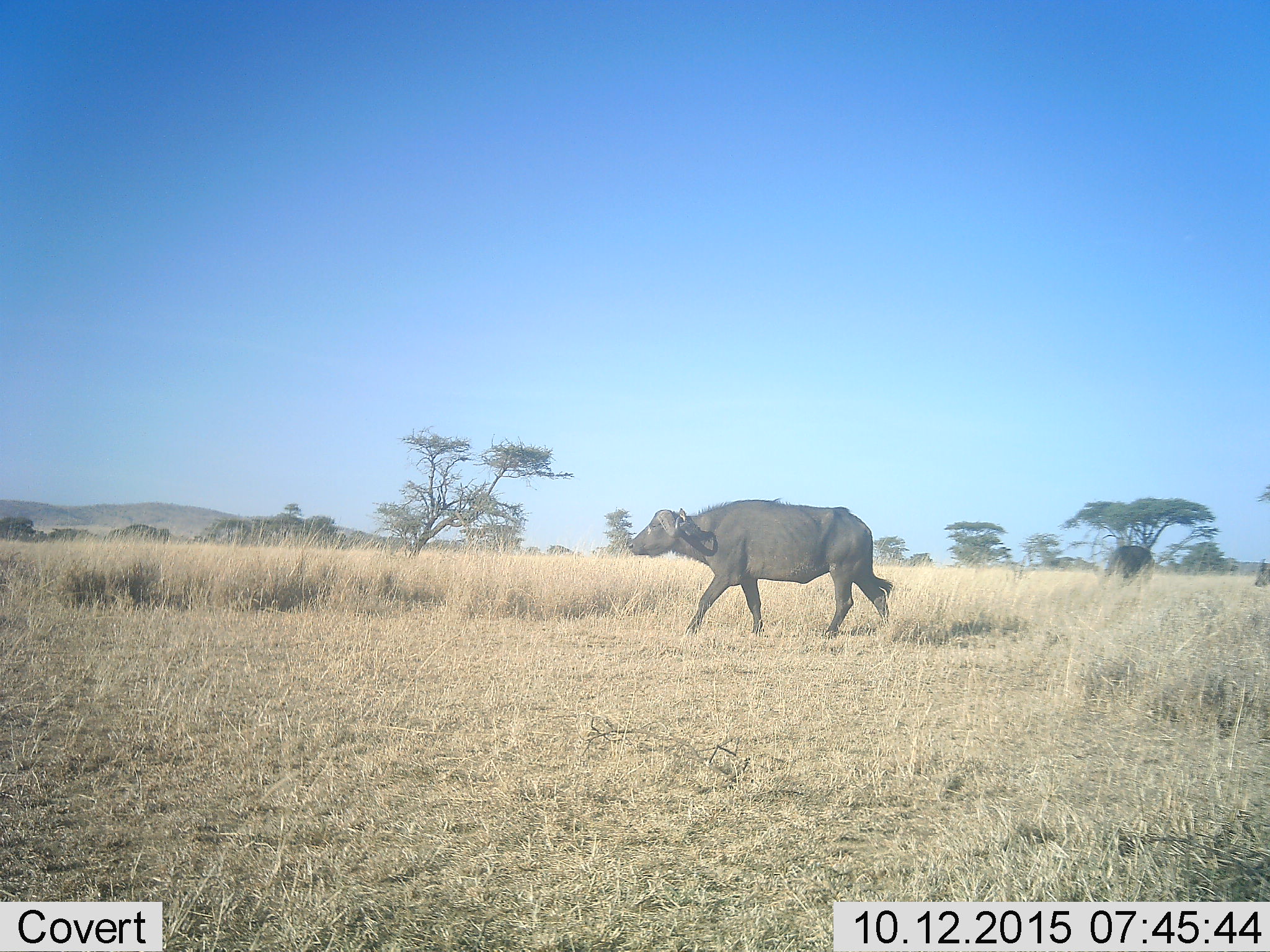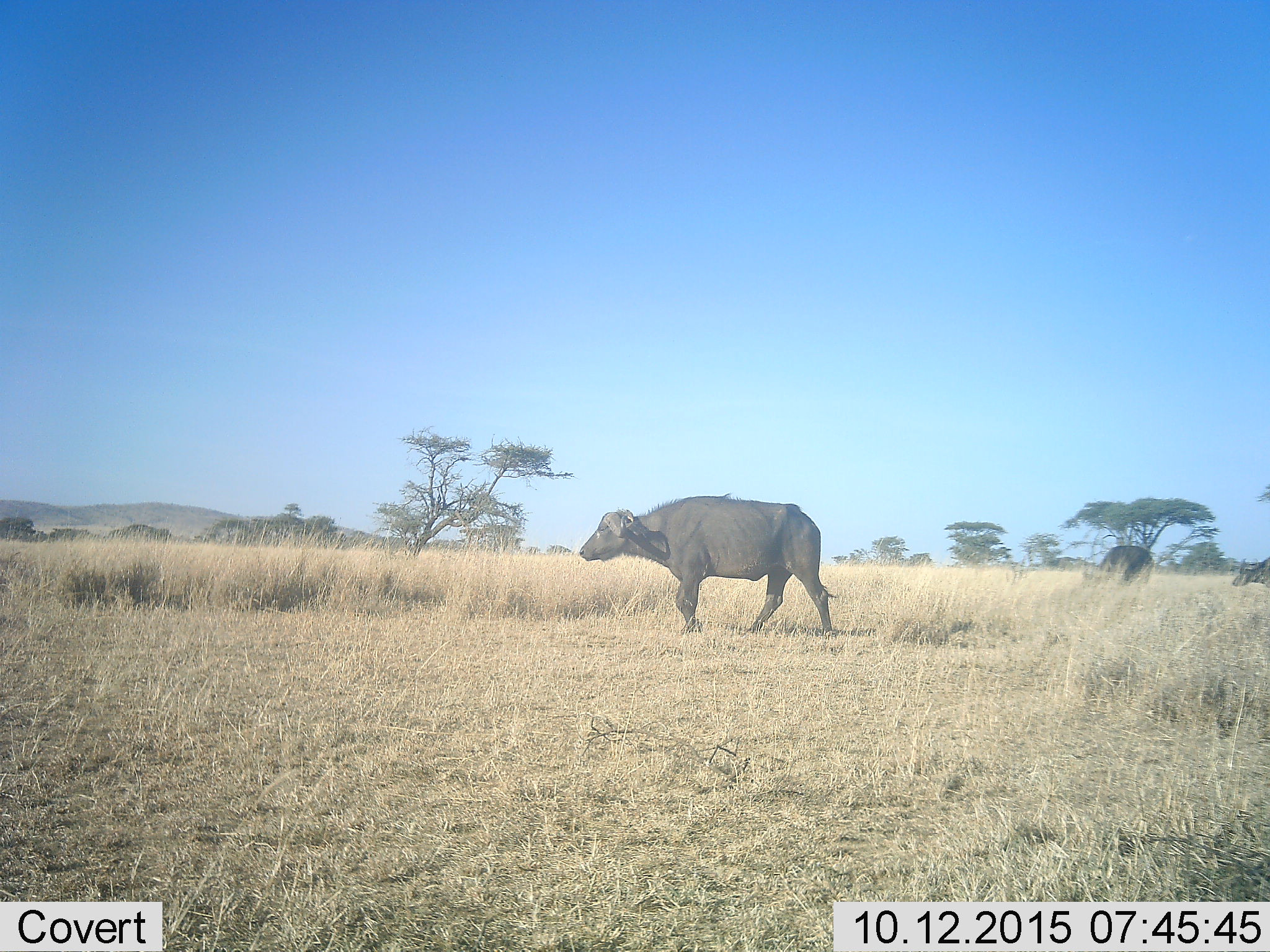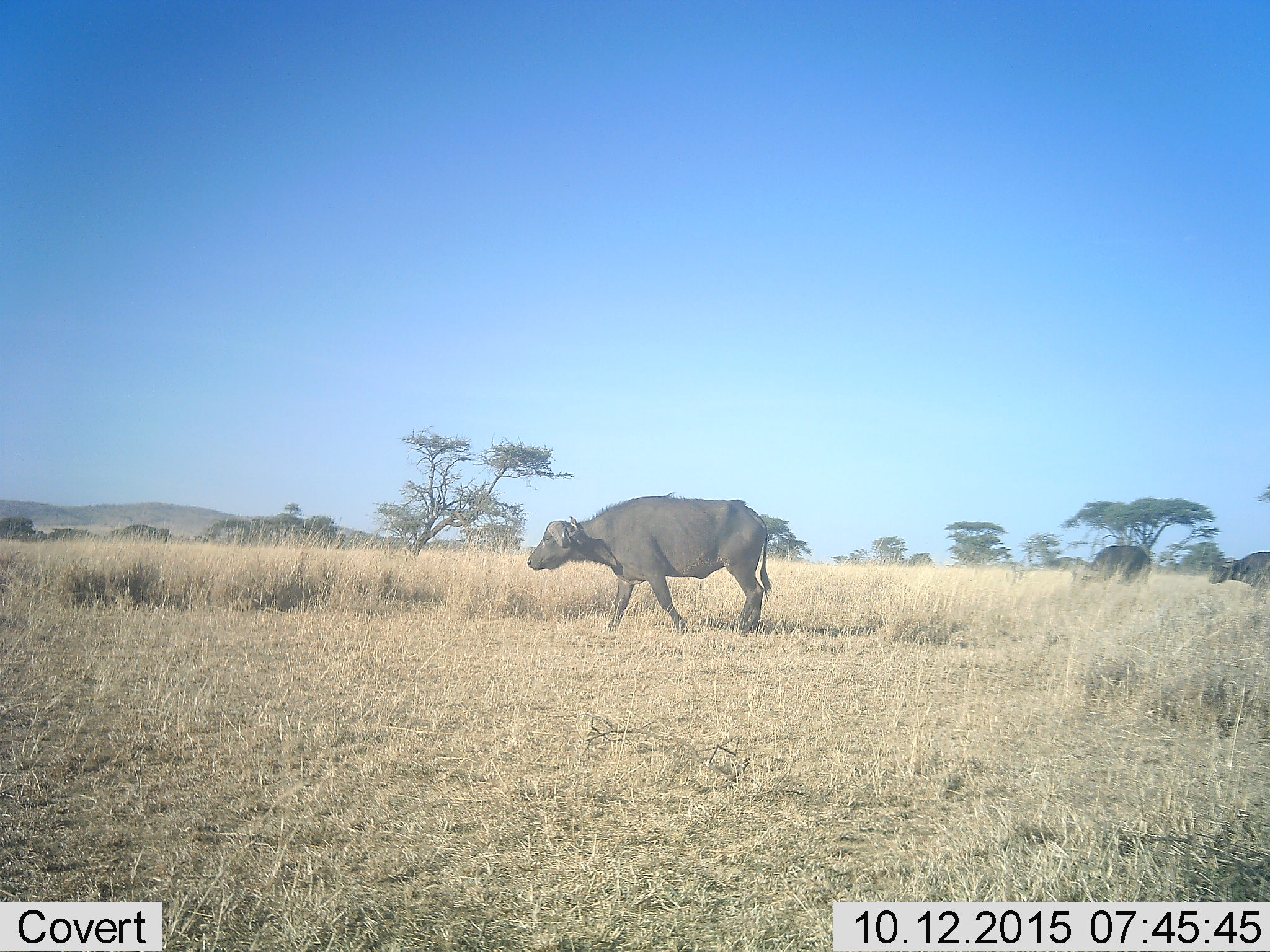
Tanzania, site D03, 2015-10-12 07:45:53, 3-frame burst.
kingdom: Animalia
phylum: Chordata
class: Mammalia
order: Artiodactyla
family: Bovidae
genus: Syncerus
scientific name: Syncerus caffer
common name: cape buffalo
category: buffalo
Buffalo (cape buffalo) (Syncerus caffer), count 3. Behavior (volunteer vote fractions): standing 25%, resting 0%, moving 100%, interacting 0%. Young present (vote fraction): 0%. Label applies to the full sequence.